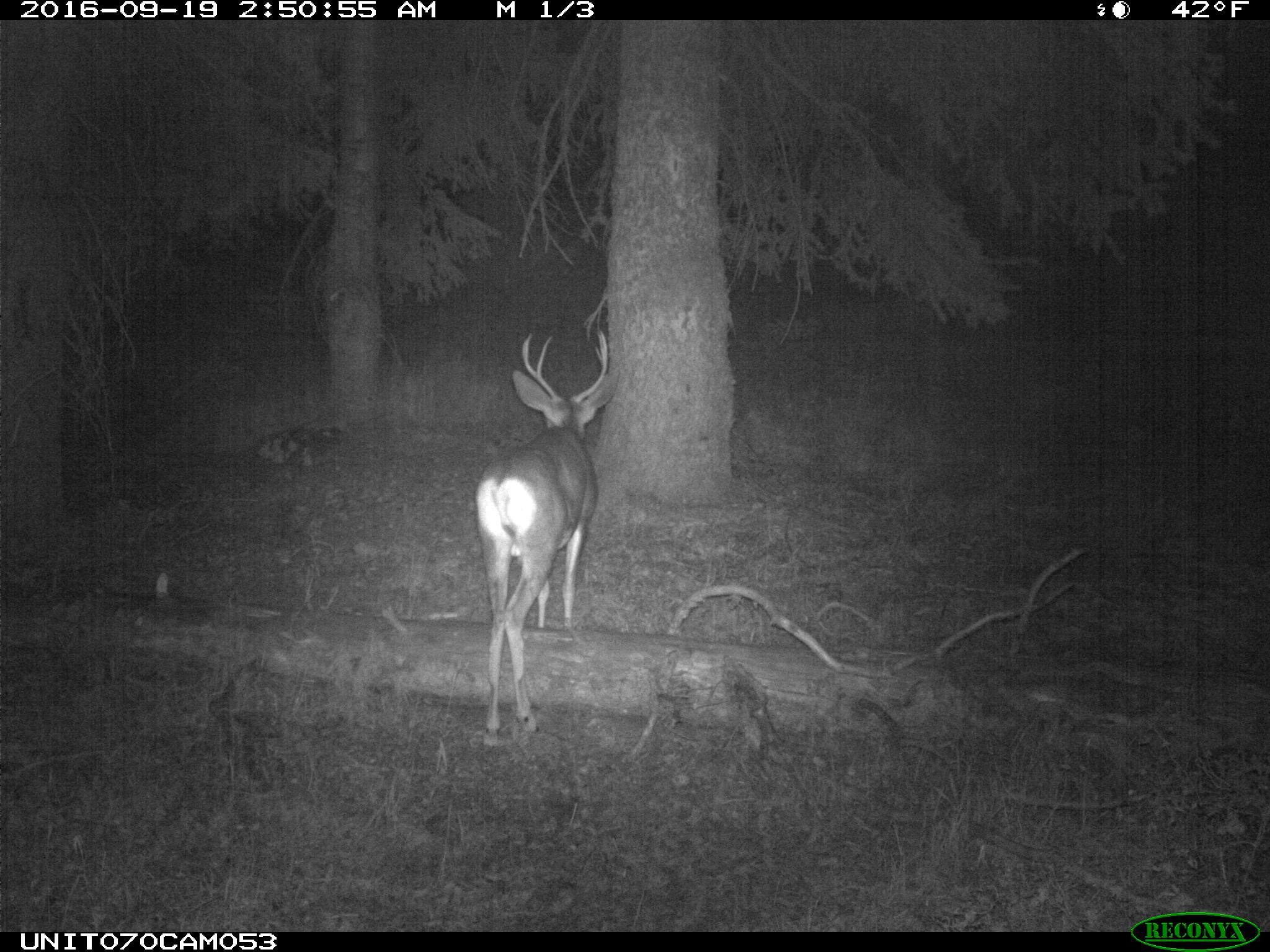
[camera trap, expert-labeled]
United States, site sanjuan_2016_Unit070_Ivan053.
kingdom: Animalia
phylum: Chordata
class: Mammalia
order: Artiodactyla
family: Cervidae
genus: Odocoileus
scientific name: Odocoileus hemionus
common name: mule deer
Odocoileus hemionus (mule deer).